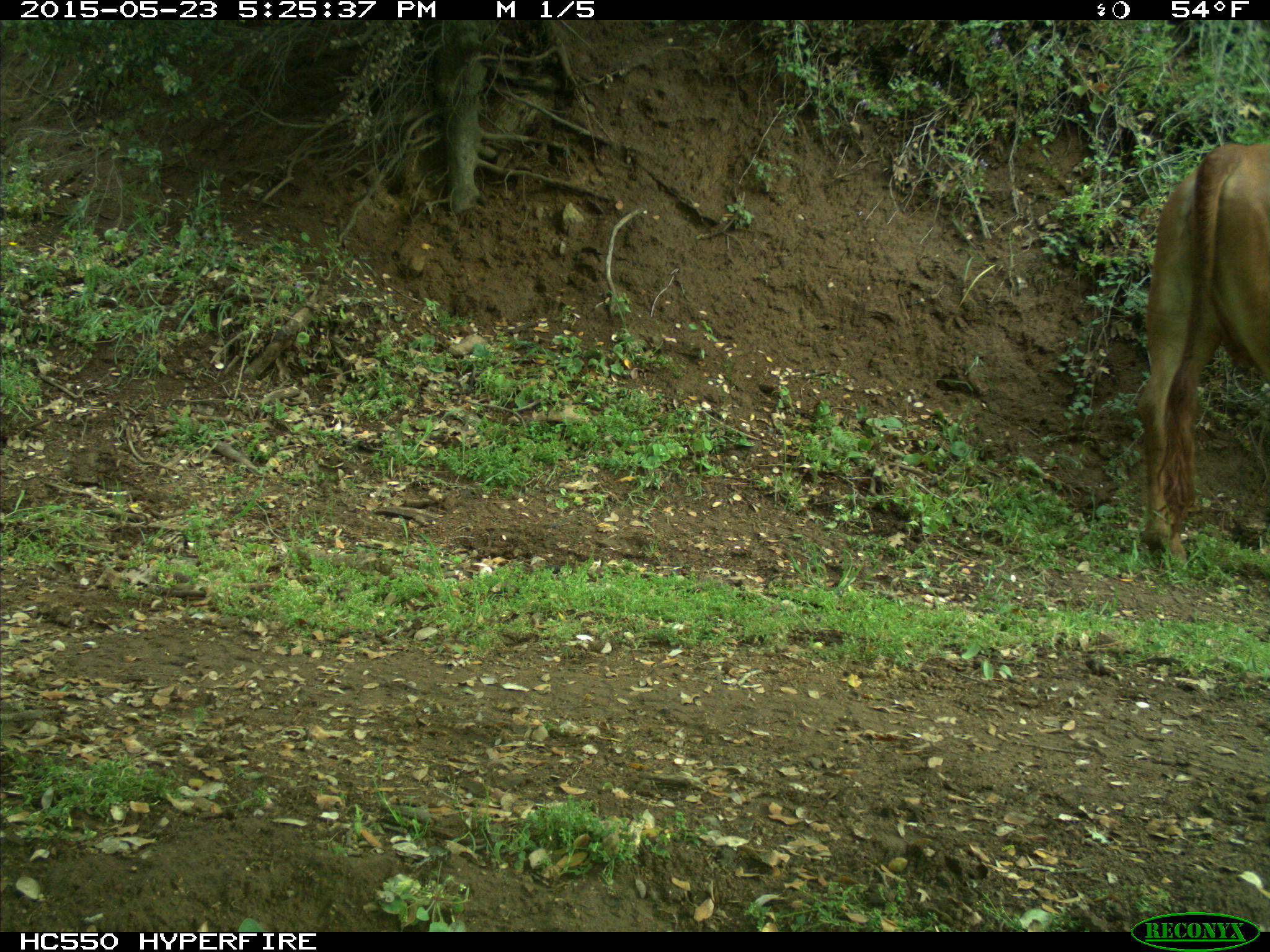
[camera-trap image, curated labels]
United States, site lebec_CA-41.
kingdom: Animalia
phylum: Chordata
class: Mammalia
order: Artiodactyla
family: Bovidae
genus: Bos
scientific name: Bos taurus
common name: domestic cow